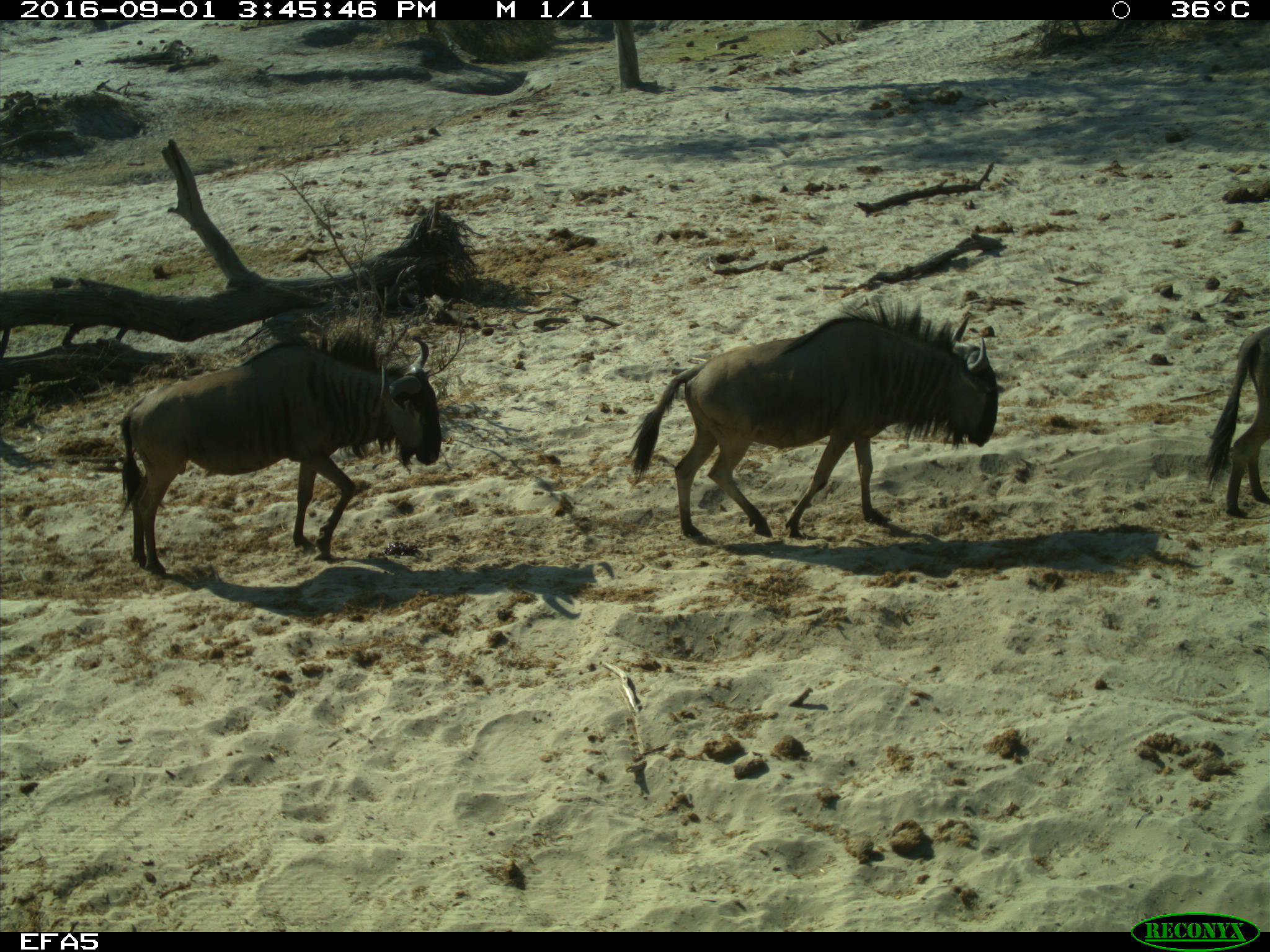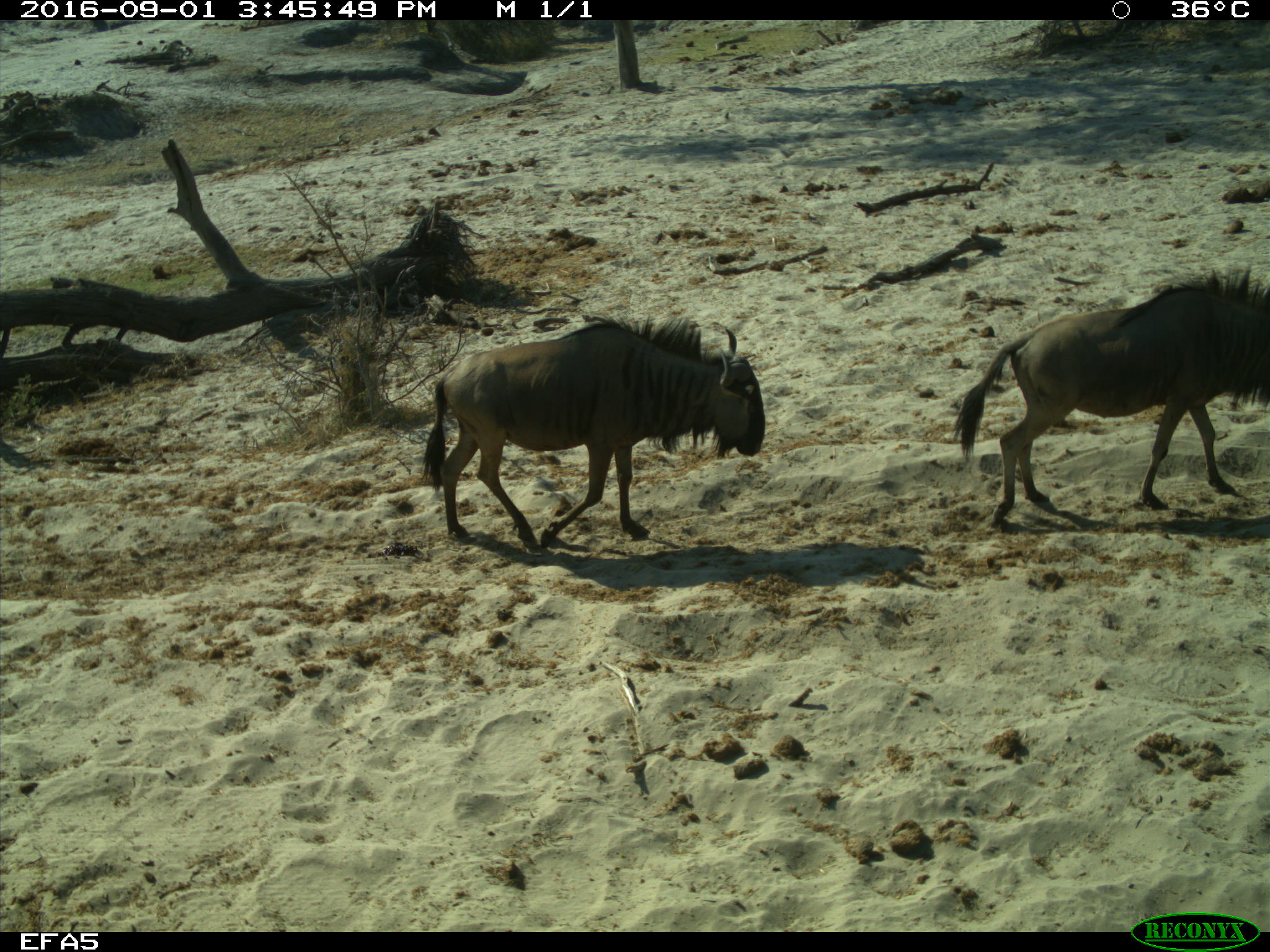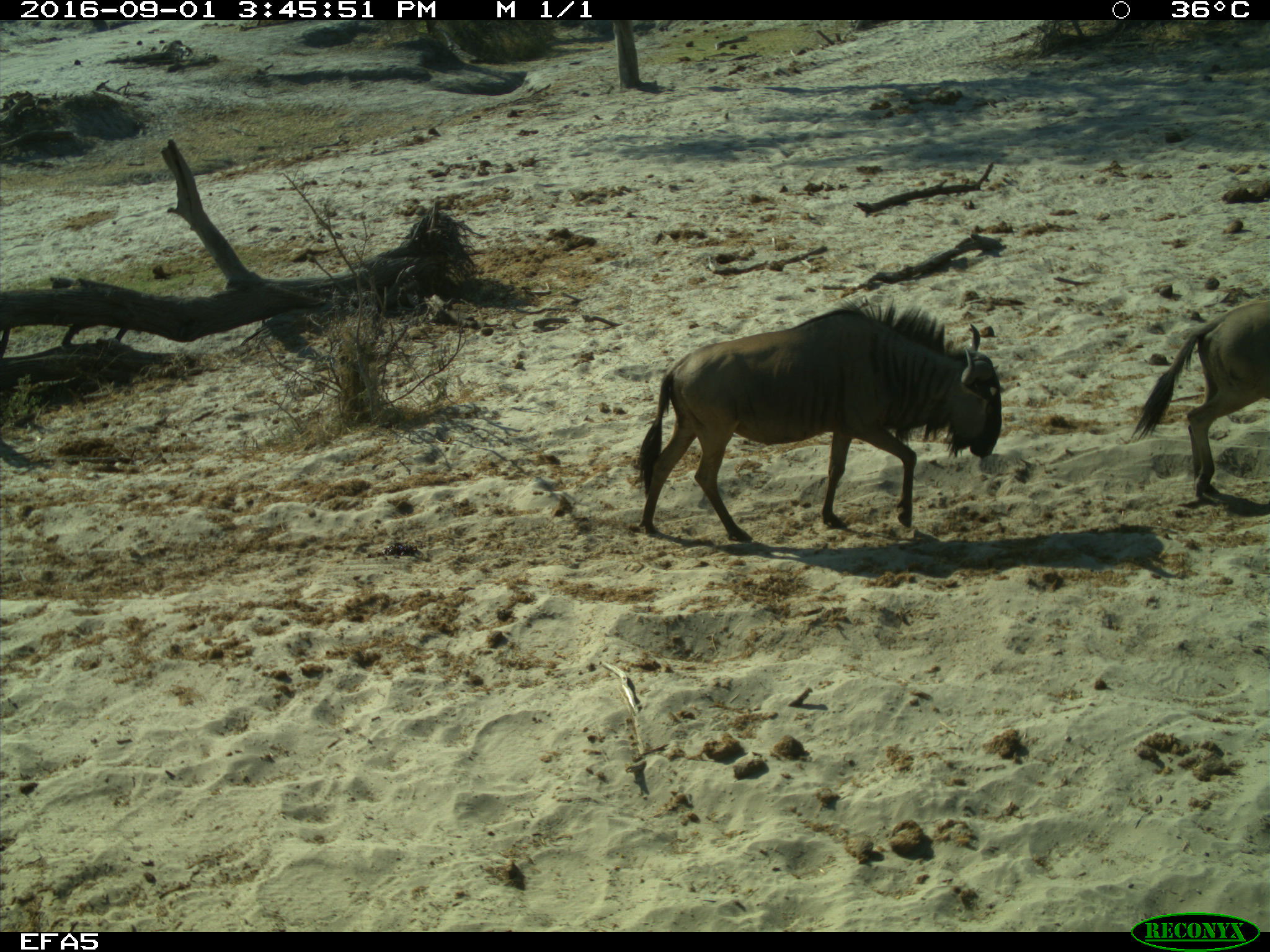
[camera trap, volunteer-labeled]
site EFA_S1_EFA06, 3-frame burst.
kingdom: Animalia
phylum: Chordata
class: Mammalia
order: Artiodactyla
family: Bovidae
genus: Connochaetes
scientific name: Connochaetes taurinus taurinus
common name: blue wildebeest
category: wildebeestblue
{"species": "wildebeestblue (blue wildebeest) (Connochaetes taurinus taurinus)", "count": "3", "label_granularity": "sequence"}